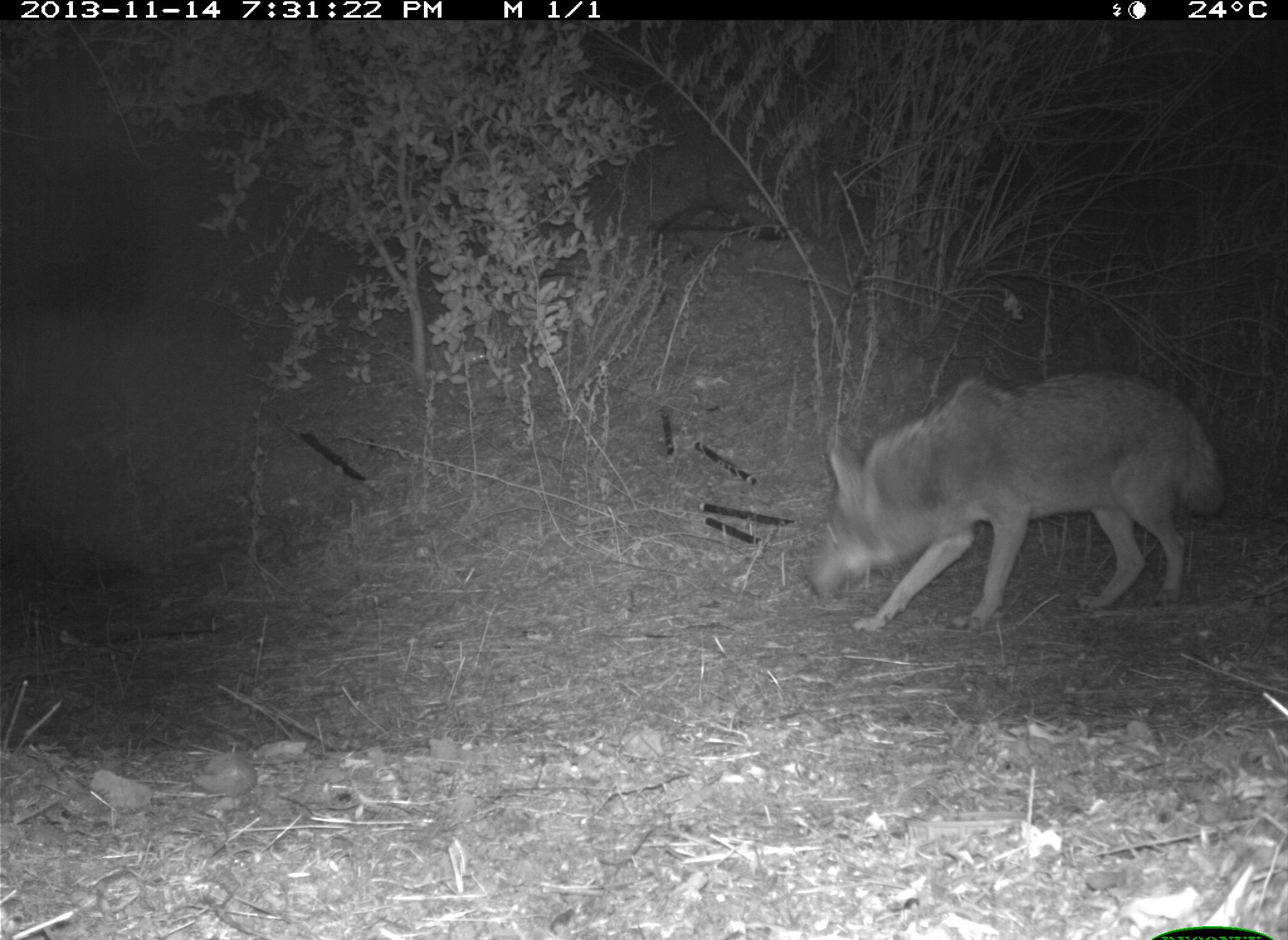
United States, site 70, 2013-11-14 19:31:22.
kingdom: Animalia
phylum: Chordata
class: Mammalia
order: Carnivora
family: Canidae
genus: Canis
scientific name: Canis latrans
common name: coyote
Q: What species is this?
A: Coyote (Canis latrans).